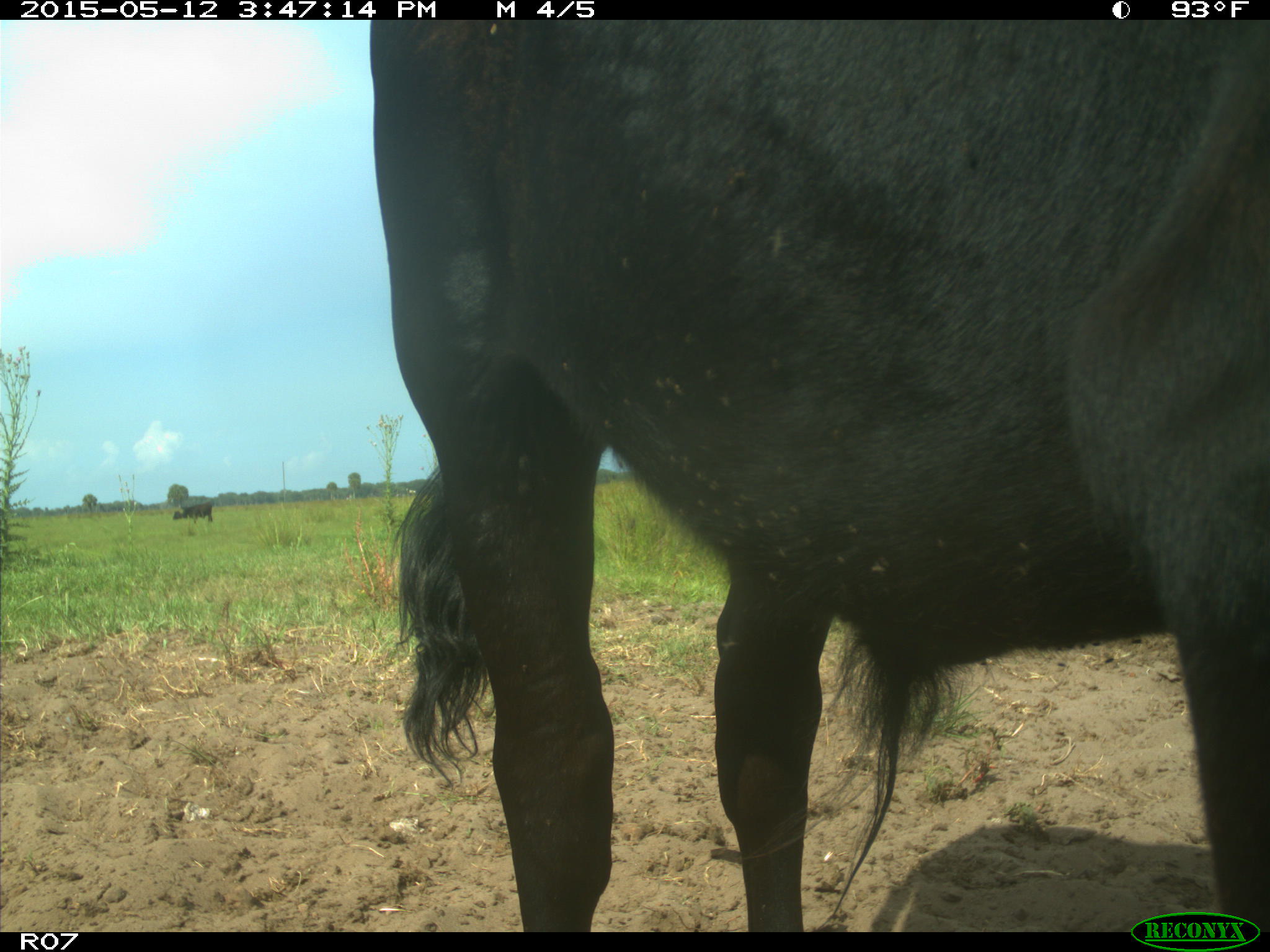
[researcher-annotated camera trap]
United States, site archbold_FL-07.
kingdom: Animalia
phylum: Chordata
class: Mammalia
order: Artiodactyla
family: Bovidae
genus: Bos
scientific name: Bos taurus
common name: domestic cow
Bos taurus (domestic cow).